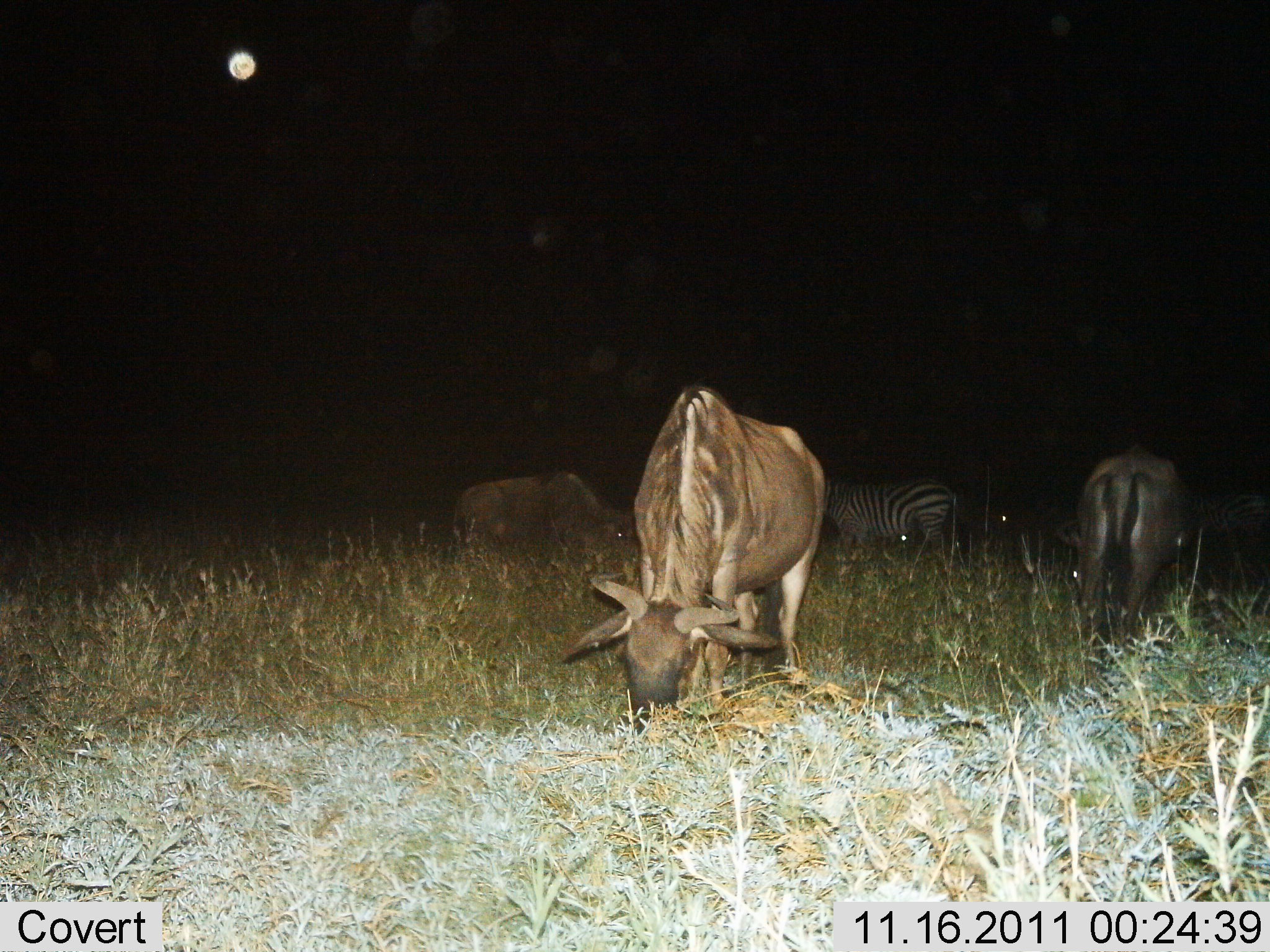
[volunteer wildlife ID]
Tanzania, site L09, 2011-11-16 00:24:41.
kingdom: Animalia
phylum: Chordata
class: Mammalia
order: Artiodactyla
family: Bovidae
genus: Connochaetes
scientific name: Connochaetes taurinus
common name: blue wildebeest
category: wildebeest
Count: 3.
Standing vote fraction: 29%.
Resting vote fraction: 0%.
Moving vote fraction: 0%.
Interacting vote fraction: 0%.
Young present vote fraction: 0%.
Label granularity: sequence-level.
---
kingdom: Animalia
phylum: Chordata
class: Mammalia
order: Perissodactyla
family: Equidae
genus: Equus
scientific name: Equus quagga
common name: plains zebra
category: zebra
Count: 1.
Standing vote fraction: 67%.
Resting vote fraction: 0%.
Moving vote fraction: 0%.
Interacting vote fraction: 0%.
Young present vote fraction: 0%.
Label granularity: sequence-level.